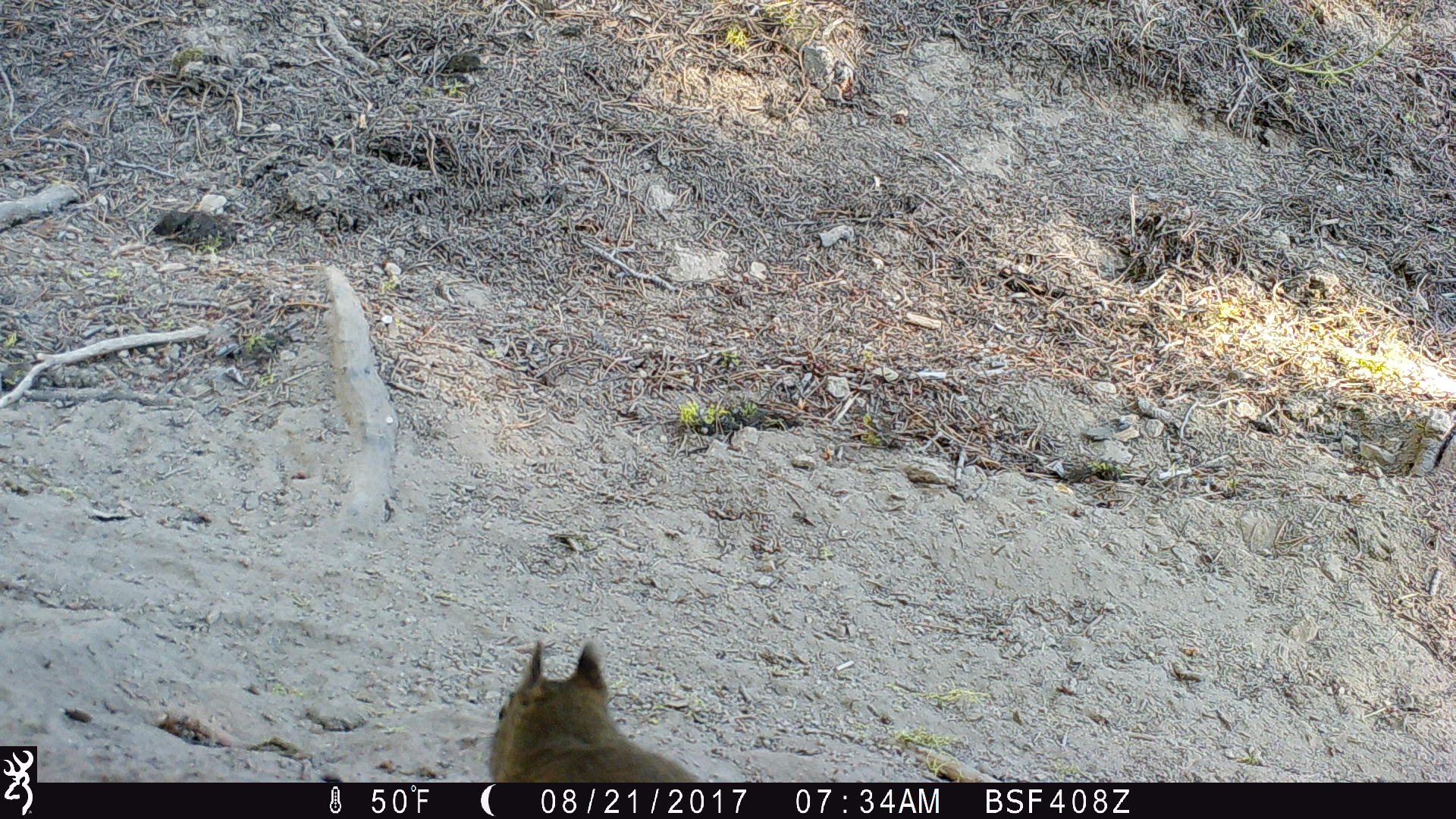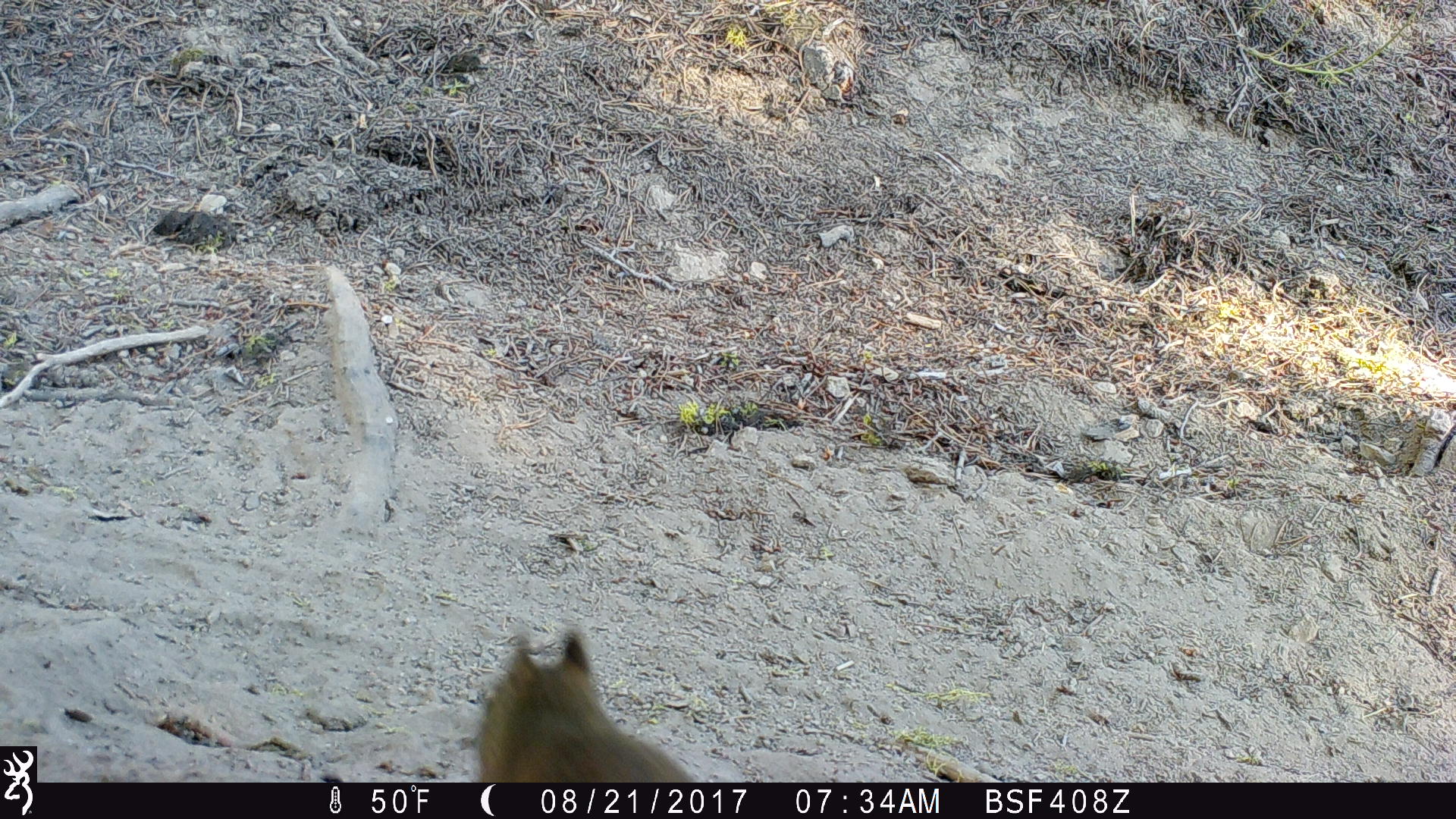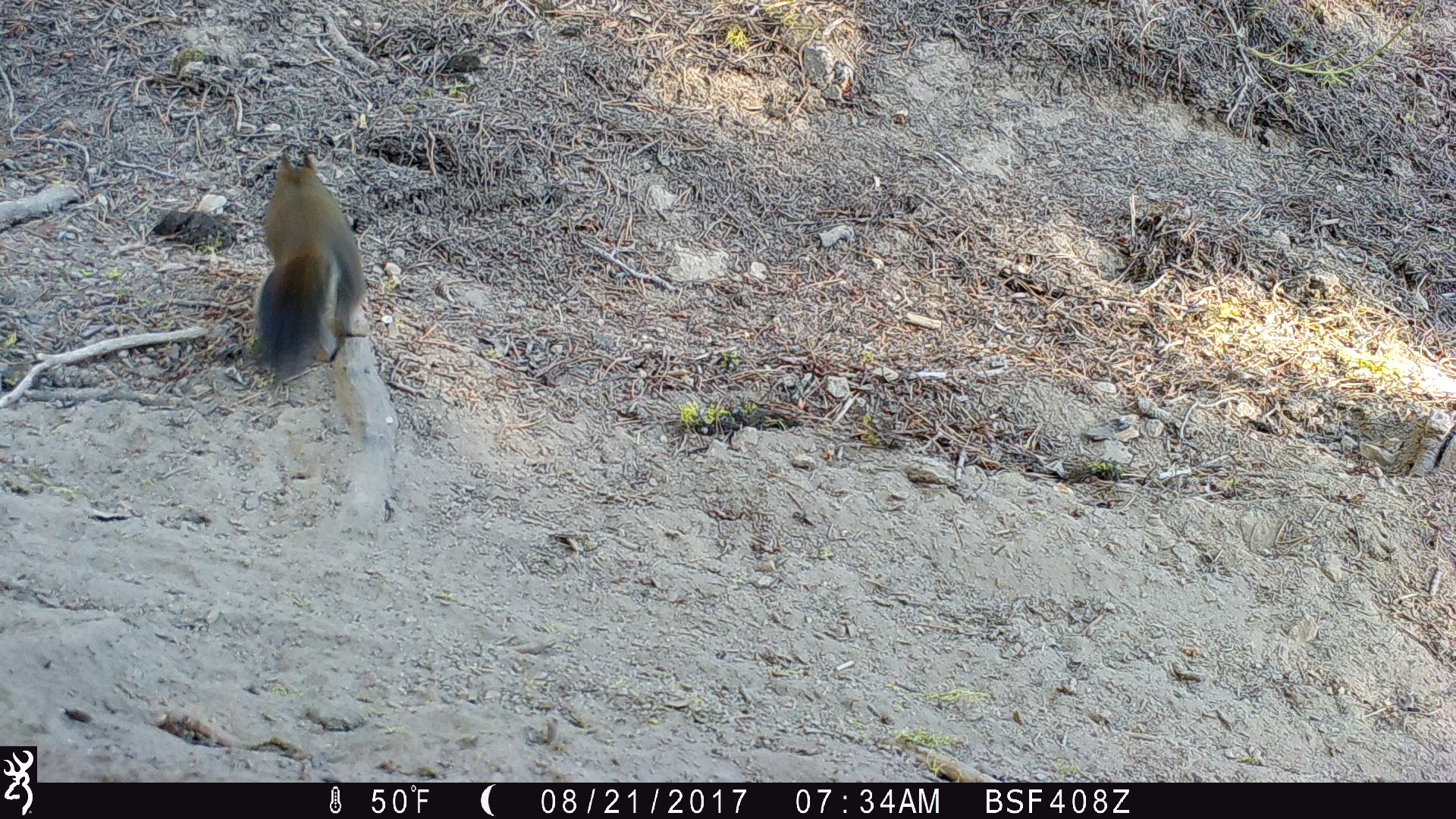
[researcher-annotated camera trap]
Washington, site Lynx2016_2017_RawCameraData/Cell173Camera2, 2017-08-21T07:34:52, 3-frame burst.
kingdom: Animalia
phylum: Chordata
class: Mammalia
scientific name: Mammalia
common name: small mammal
Small mammal (Mammalia). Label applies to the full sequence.